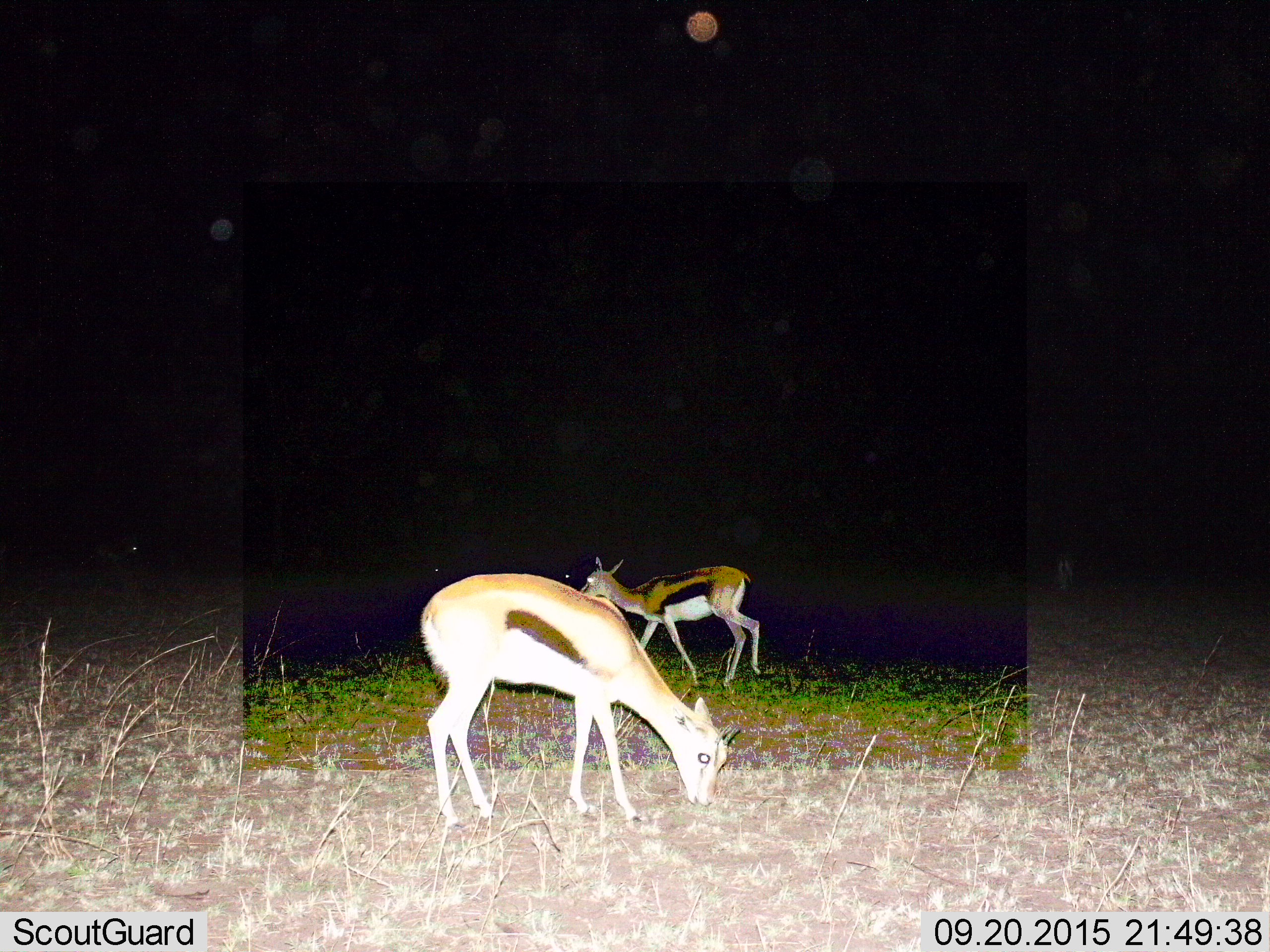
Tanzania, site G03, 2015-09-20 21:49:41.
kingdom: Animalia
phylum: Chordata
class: Mammalia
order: Artiodactyla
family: Bovidae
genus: Eudorcas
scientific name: Eudorcas thomsonii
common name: thomson's gazelle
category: gazellethomsons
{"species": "gazellethomsons (thomson's gazelle) (Eudorcas thomsonii)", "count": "2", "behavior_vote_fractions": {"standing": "32%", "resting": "0%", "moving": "37%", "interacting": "0%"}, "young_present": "11%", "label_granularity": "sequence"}